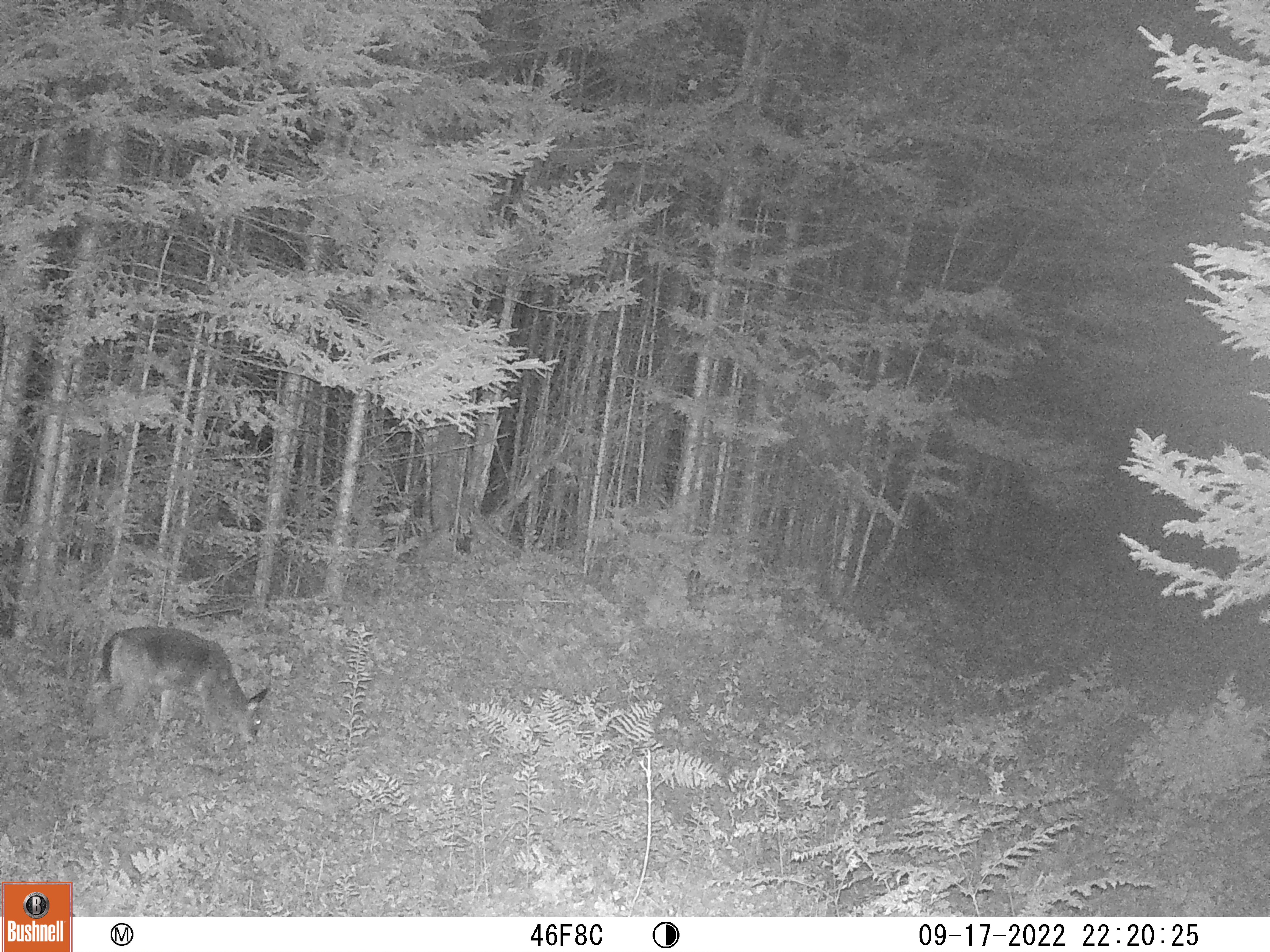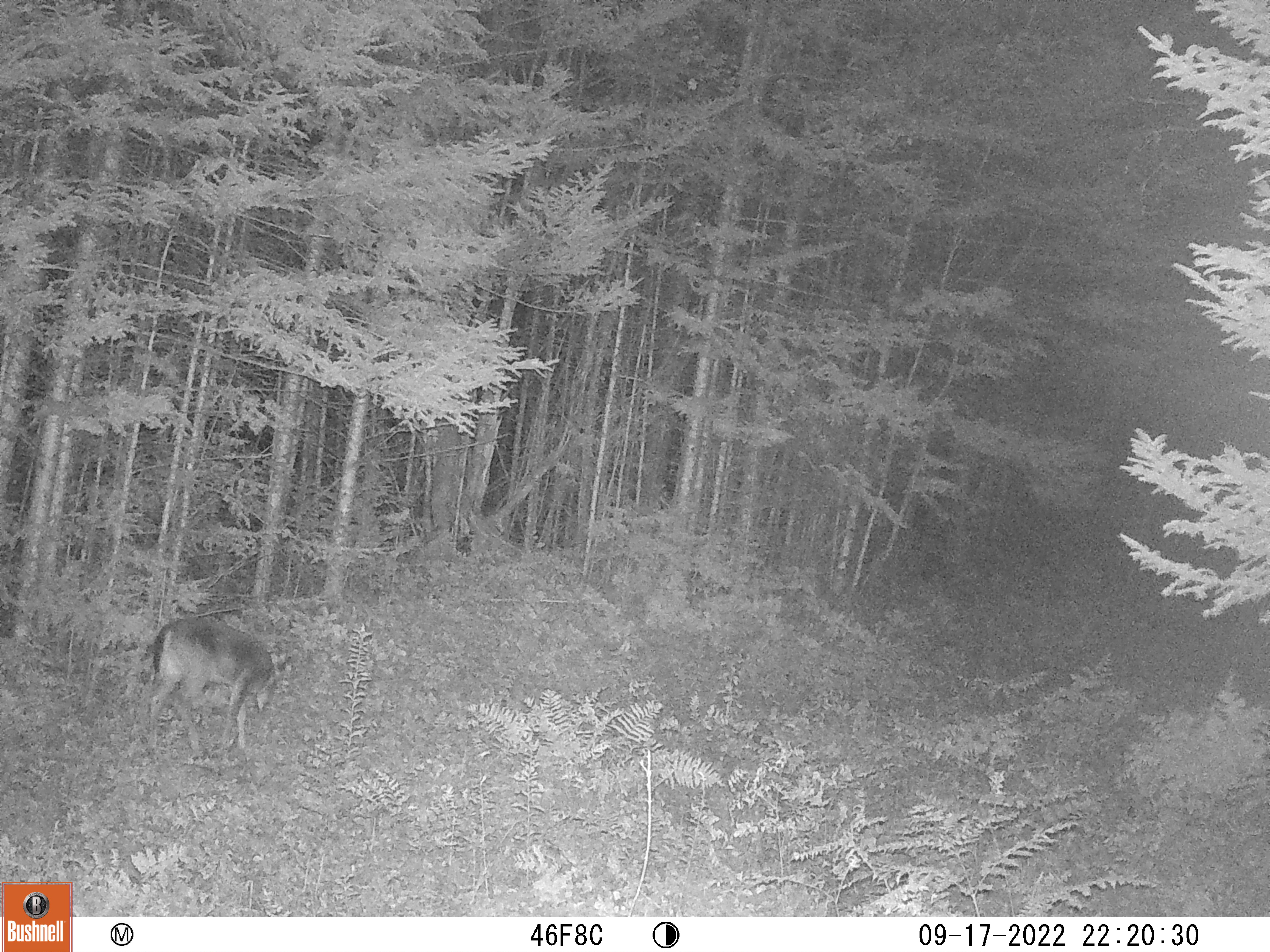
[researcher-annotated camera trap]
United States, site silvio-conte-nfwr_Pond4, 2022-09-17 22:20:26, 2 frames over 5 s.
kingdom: Animalia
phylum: Chordata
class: Mammalia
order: Artiodactyla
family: Cervidae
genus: Odocoileus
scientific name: Odocoileus virginianus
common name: white-tailed deer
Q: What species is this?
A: White-tailed deer (Odocoileus virginianus).